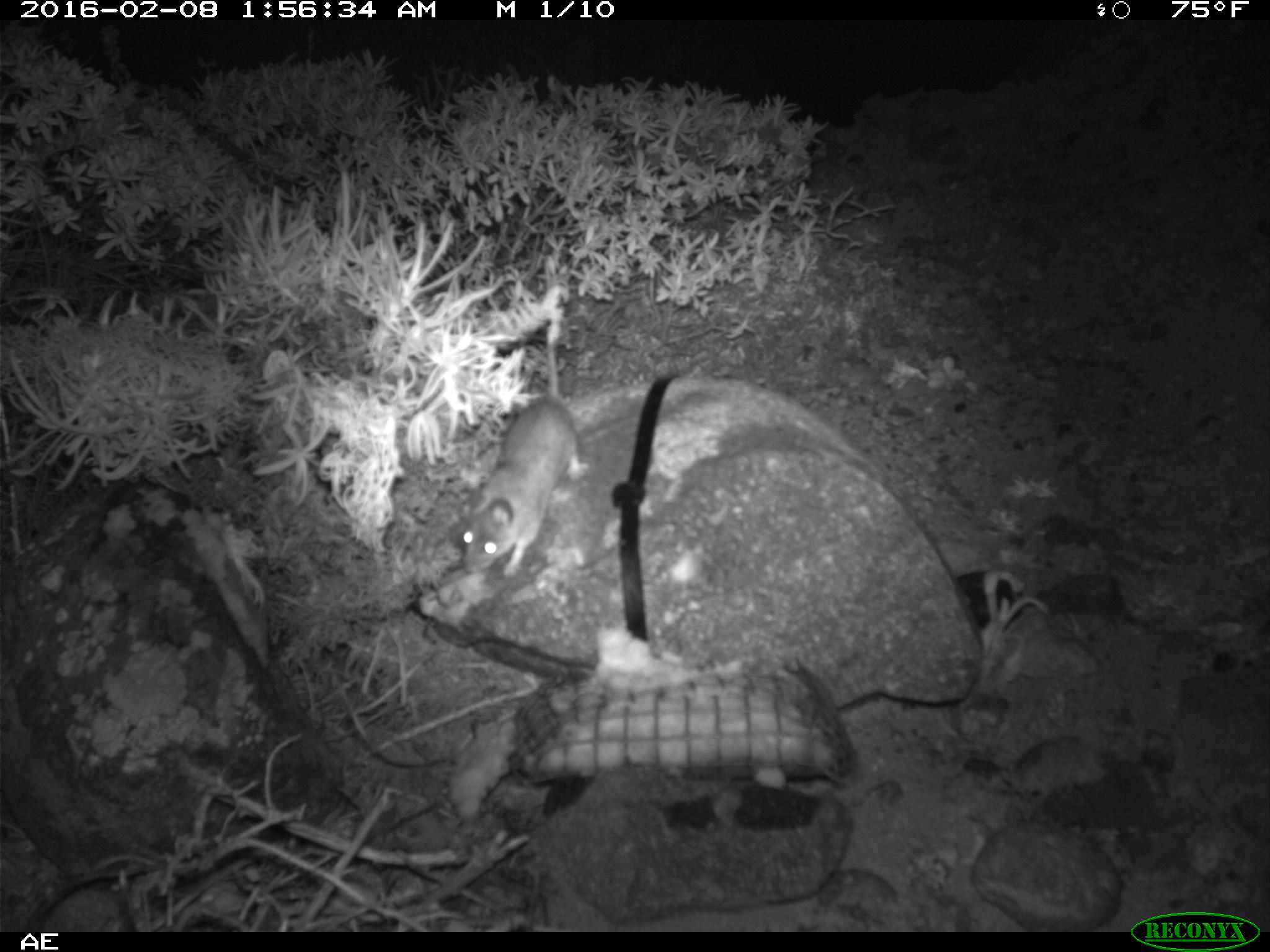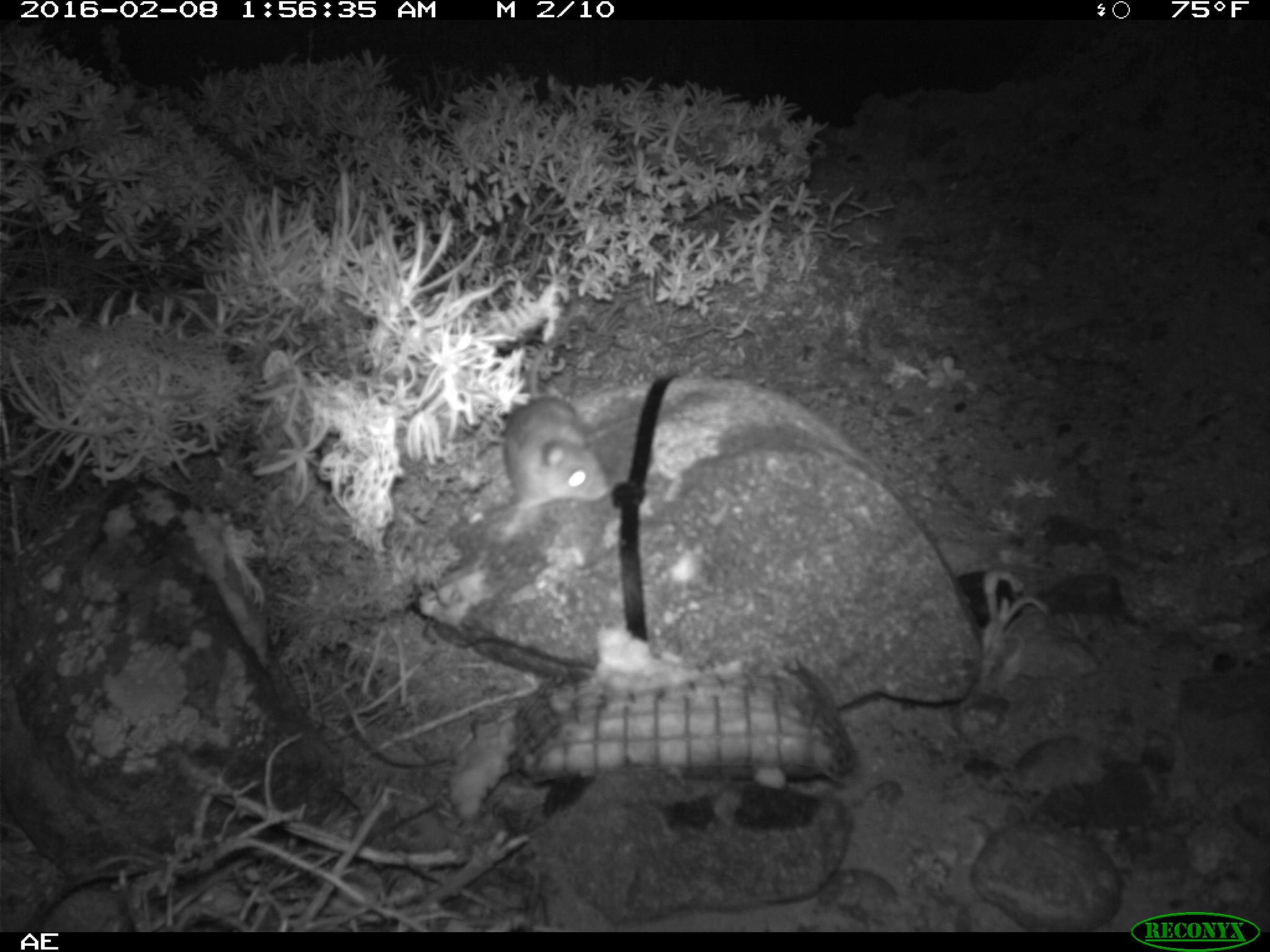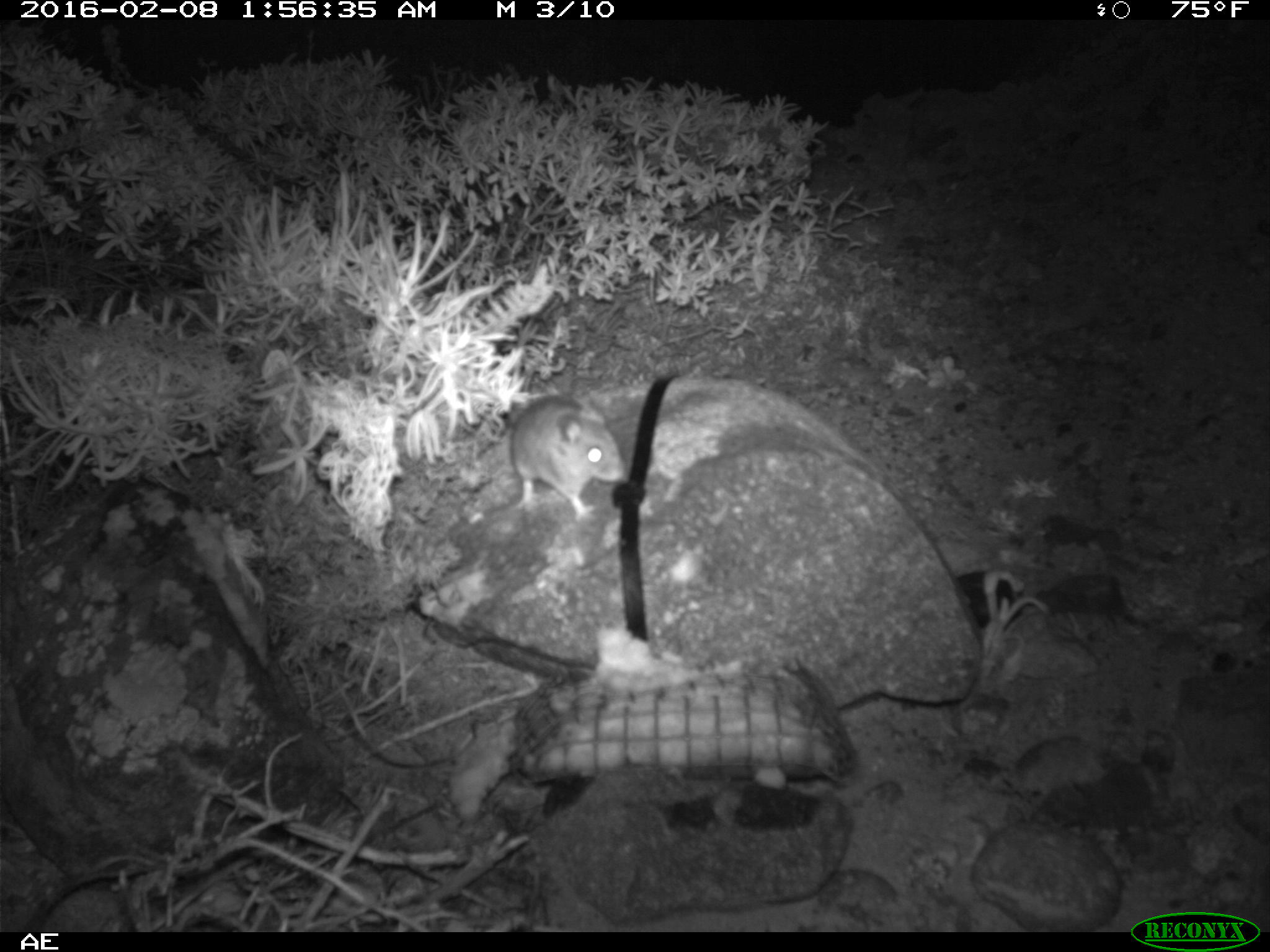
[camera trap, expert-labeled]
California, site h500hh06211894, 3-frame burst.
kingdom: Animalia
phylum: Chordata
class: Mammalia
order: Rodentia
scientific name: Rodentia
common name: rodent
Rodent (Rodentia).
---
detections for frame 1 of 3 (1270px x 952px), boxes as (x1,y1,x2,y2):
rodent: (463,330,587,577)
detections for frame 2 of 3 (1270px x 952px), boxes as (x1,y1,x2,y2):
rodent: (493,338,610,537)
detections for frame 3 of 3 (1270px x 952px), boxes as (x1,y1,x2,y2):
rodent: (509,367,624,516)